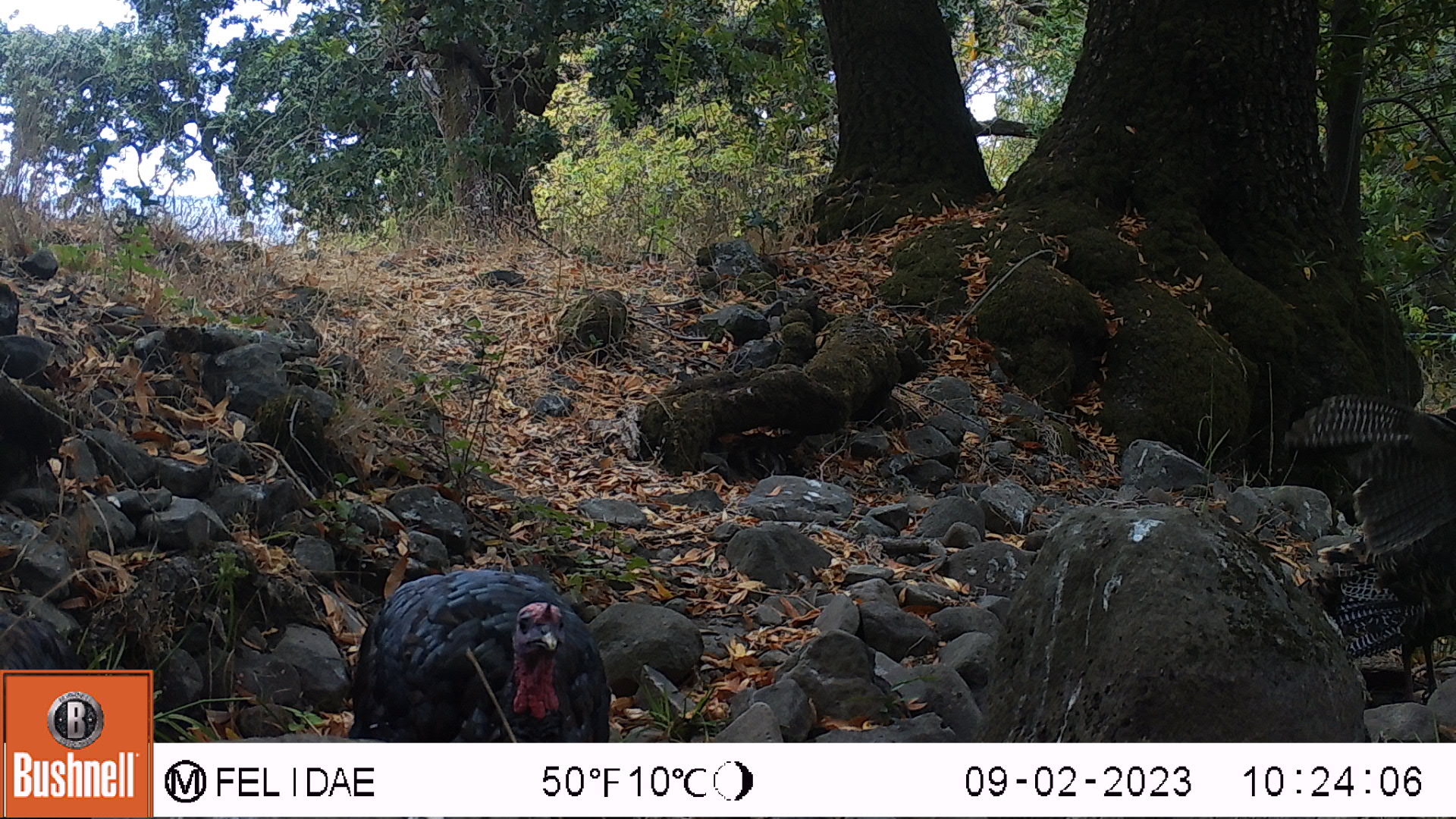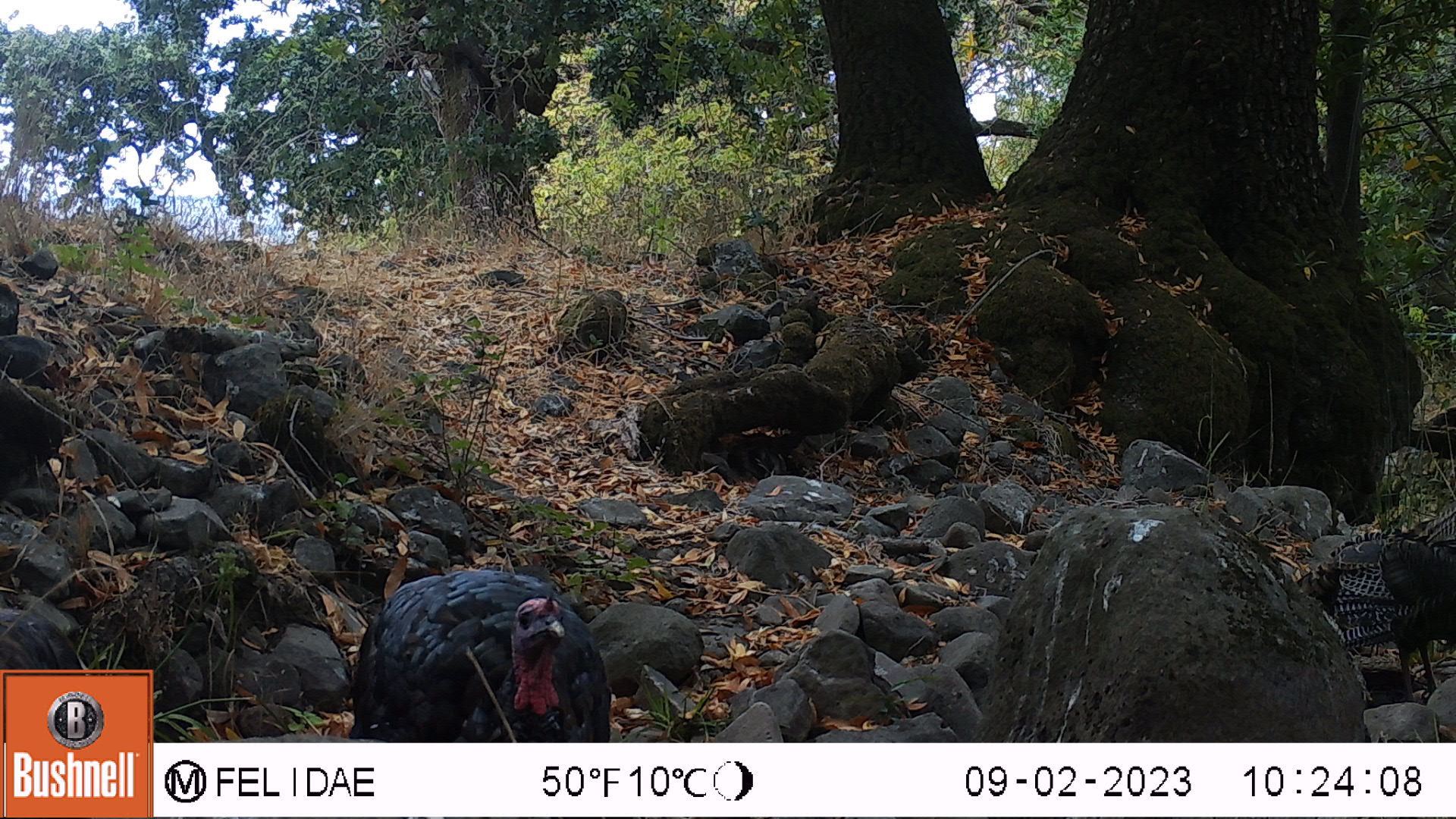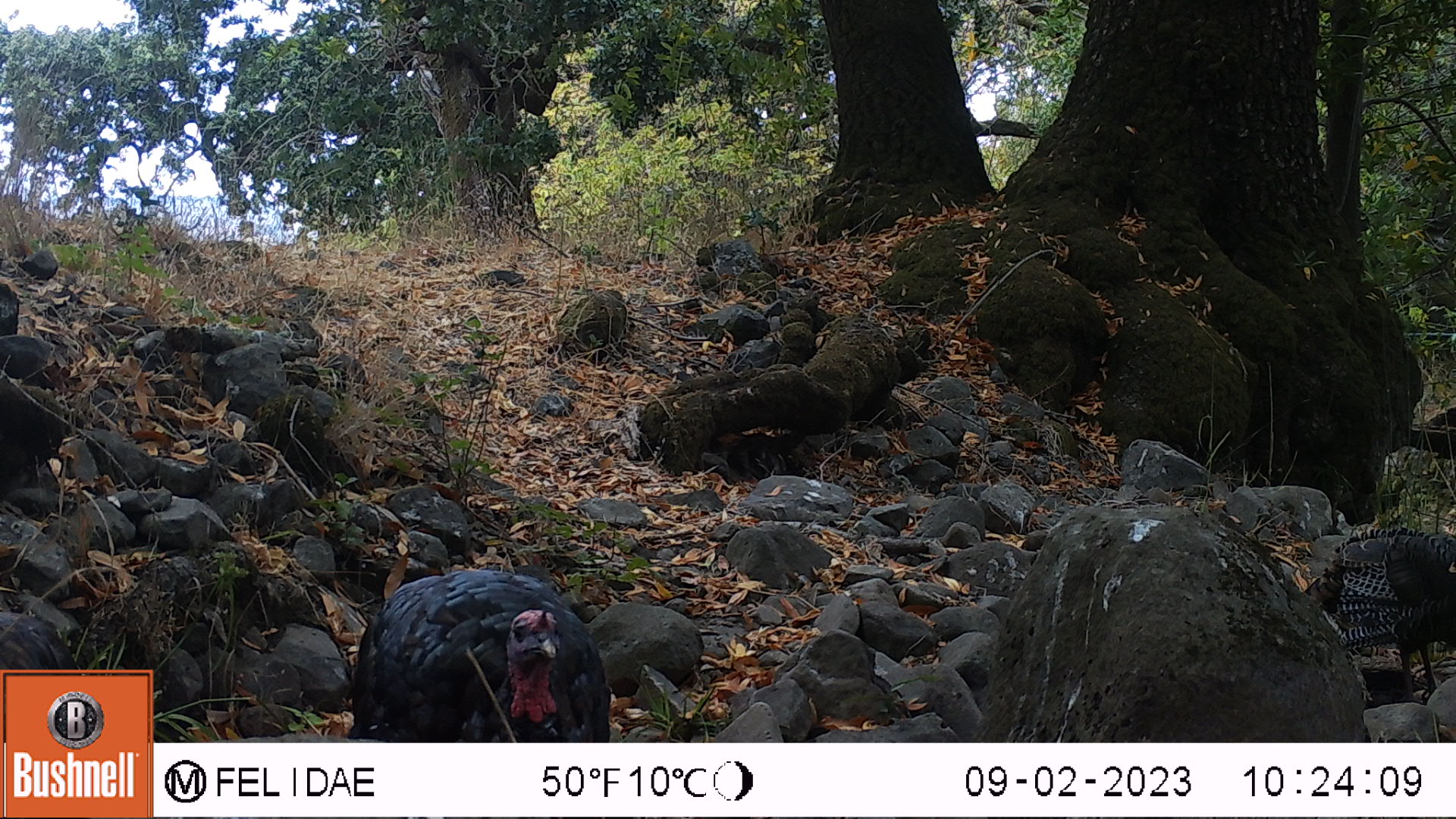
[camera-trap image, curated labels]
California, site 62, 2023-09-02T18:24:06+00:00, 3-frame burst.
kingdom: Animalia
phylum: Chordata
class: Aves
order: Galliformes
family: Phasianidae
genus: Meleagris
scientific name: Meleagris gallopavo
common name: turkey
Turkey (Meleagris gallopavo).